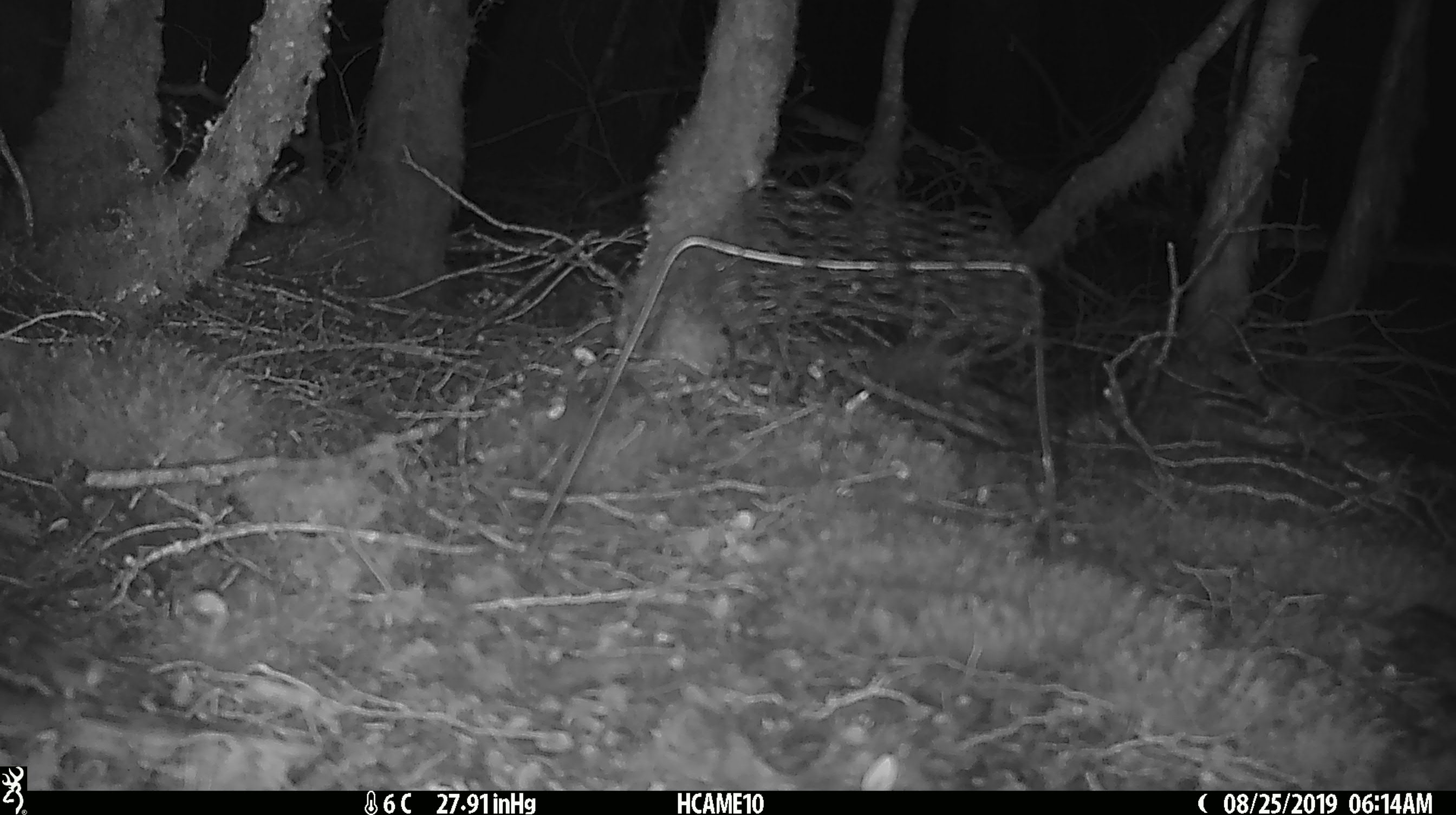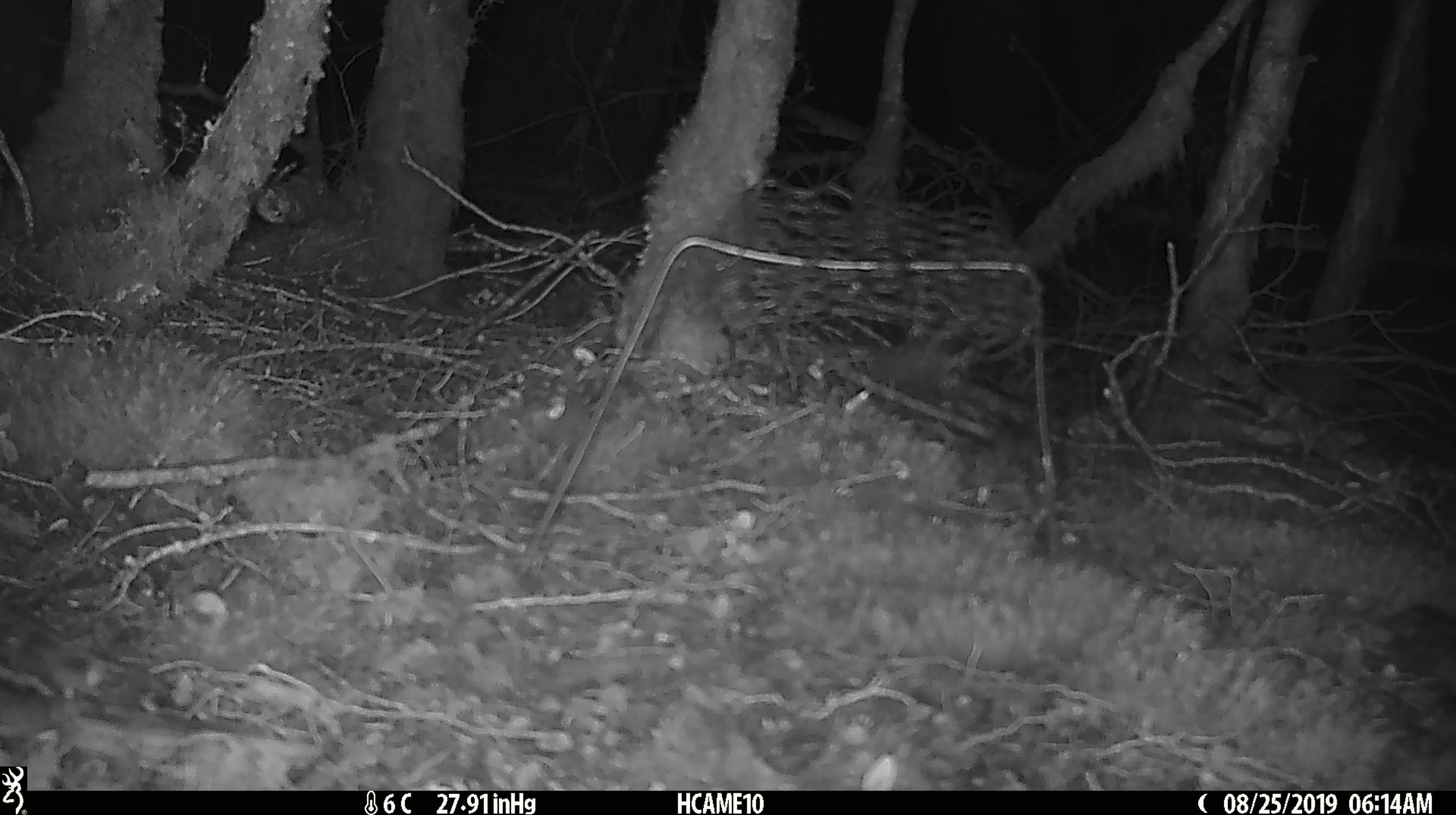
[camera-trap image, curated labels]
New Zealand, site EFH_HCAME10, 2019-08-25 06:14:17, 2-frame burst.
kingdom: Animalia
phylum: Chordata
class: Mammalia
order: Rodentia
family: Muridae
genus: Mus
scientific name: Mus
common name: mouse